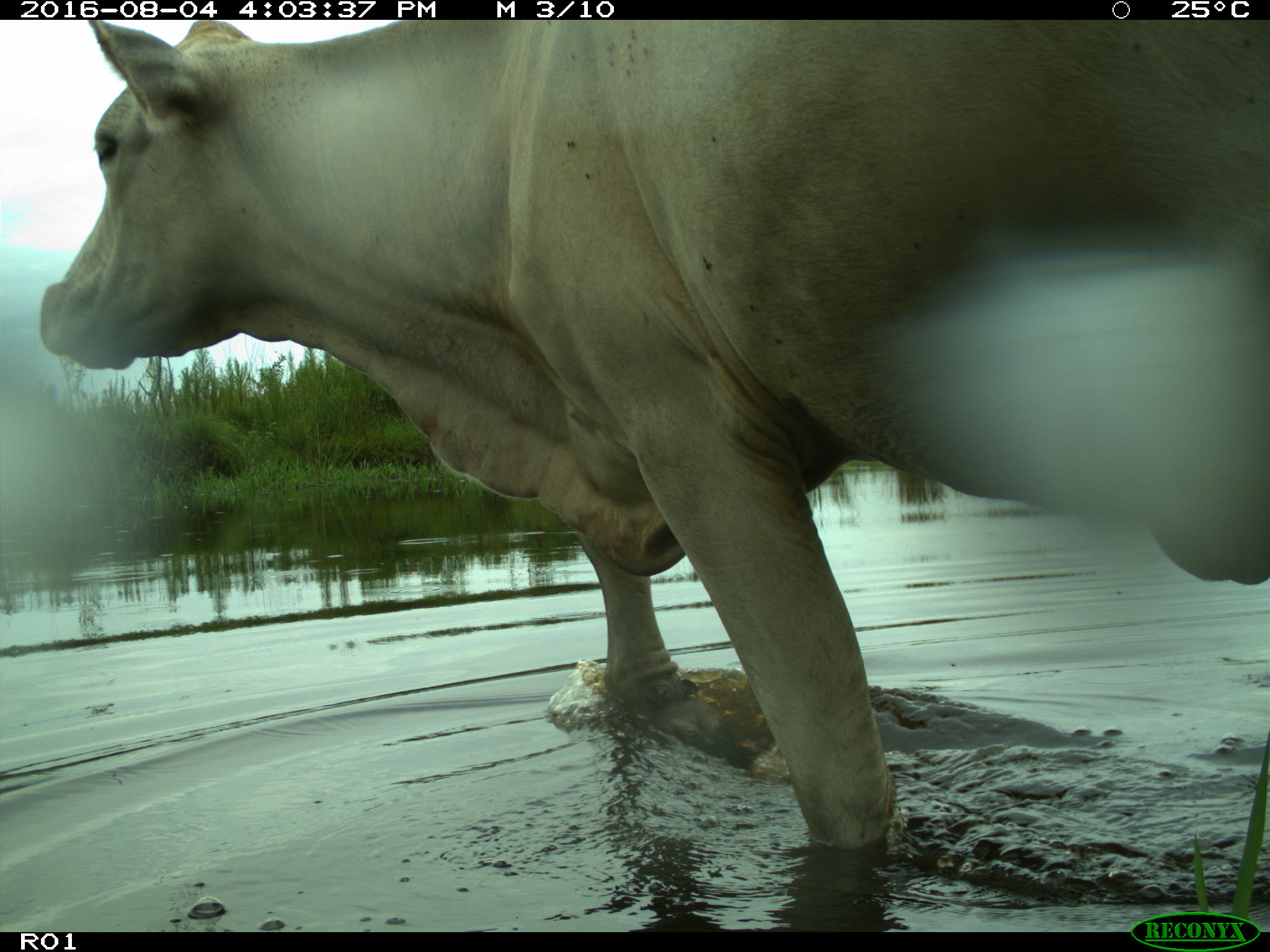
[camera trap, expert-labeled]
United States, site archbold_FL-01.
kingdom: Animalia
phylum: Chordata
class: Mammalia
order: Artiodactyla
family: Bovidae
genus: Bos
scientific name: Bos taurus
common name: domestic cow